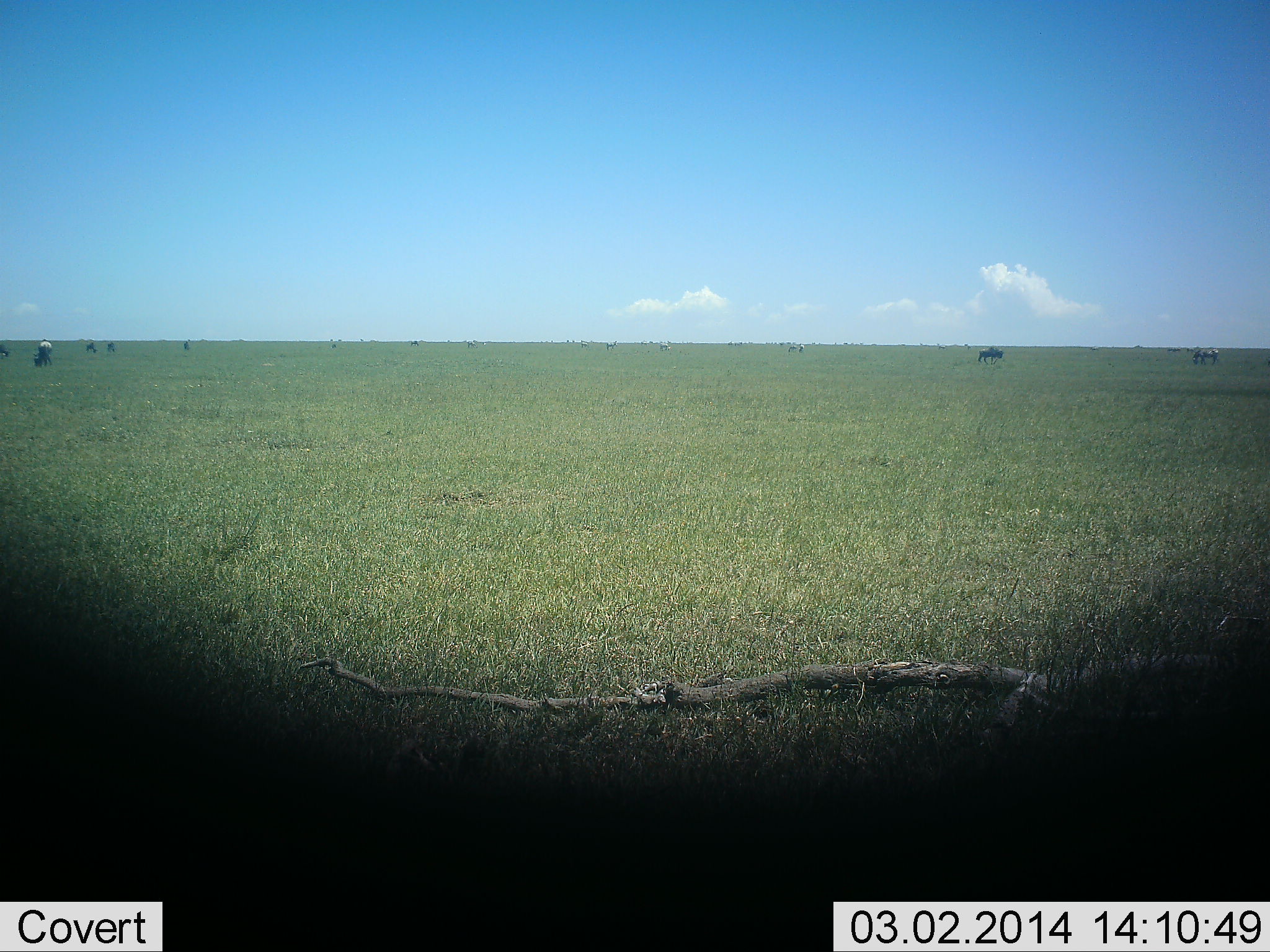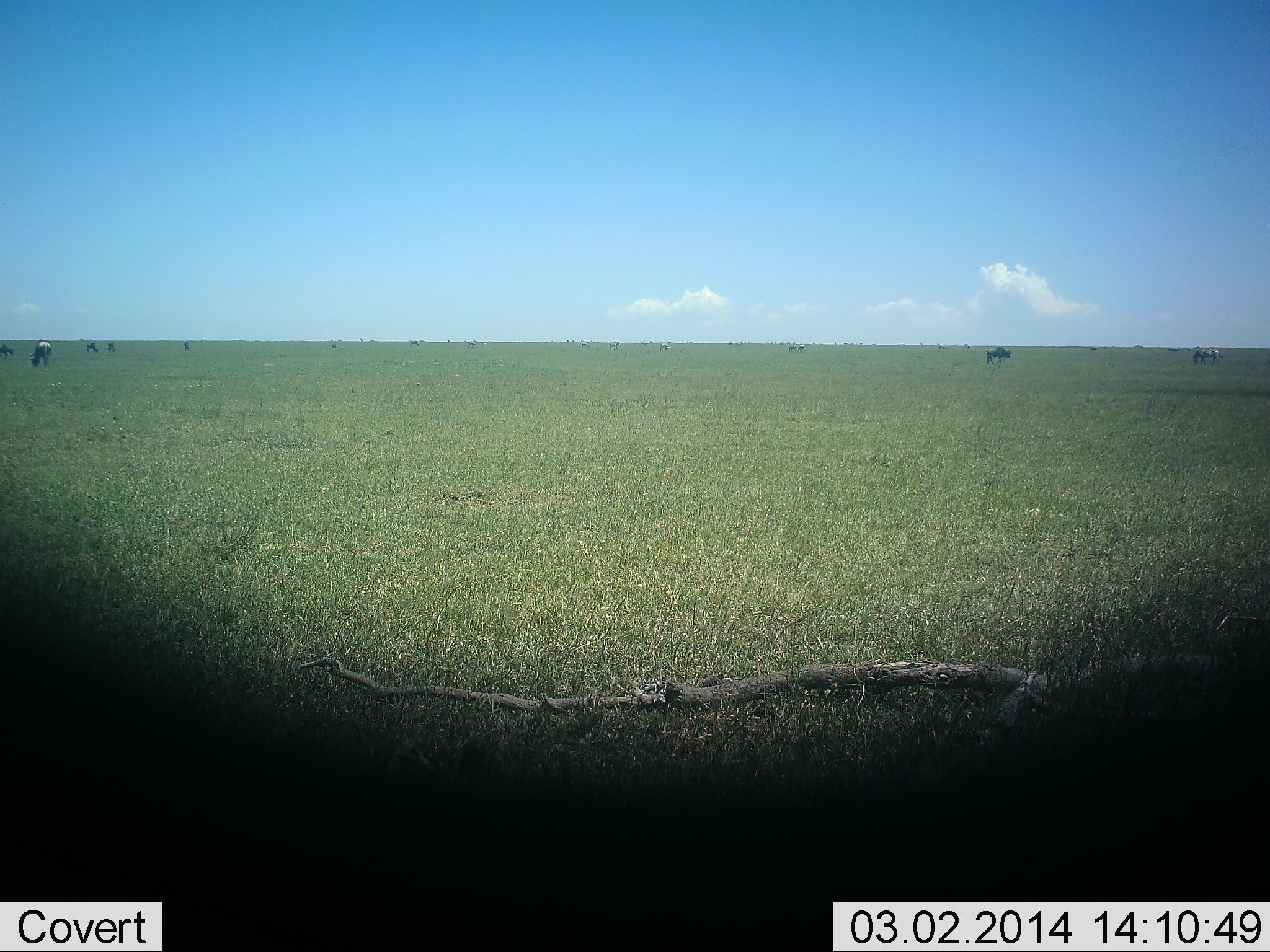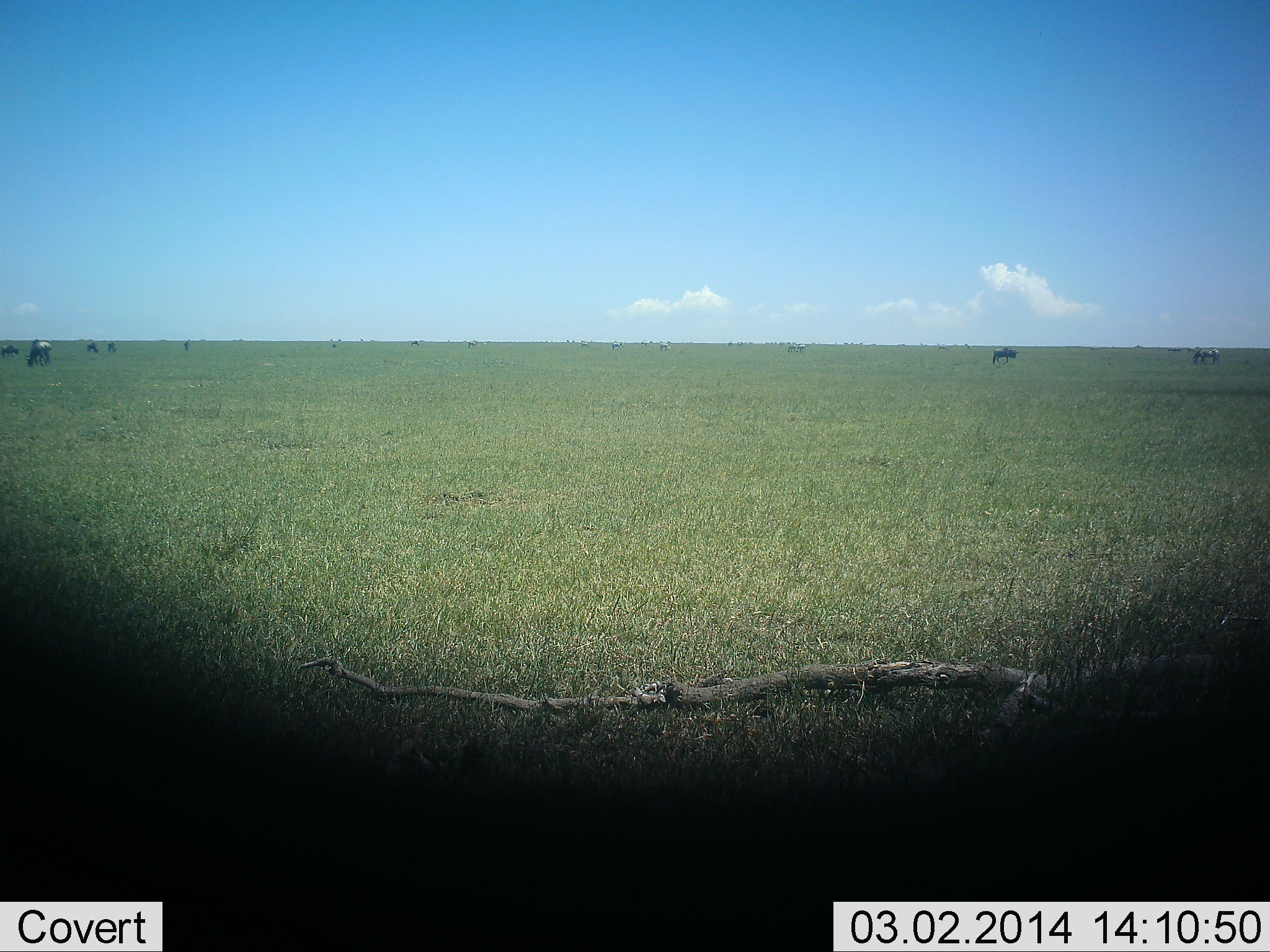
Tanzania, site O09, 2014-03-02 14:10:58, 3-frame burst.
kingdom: Animalia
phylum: Chordata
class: Mammalia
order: Artiodactyla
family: Bovidae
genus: Connochaetes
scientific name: Connochaetes taurinus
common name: blue wildebeest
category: wildebeest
Wildebeest (blue wildebeest) (Connochaetes taurinus), count 7. Behavior (volunteer vote fractions): standing 29%, resting 7%, moving 71%, interacting 7%. Young present (vote fraction): 0%. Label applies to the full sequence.